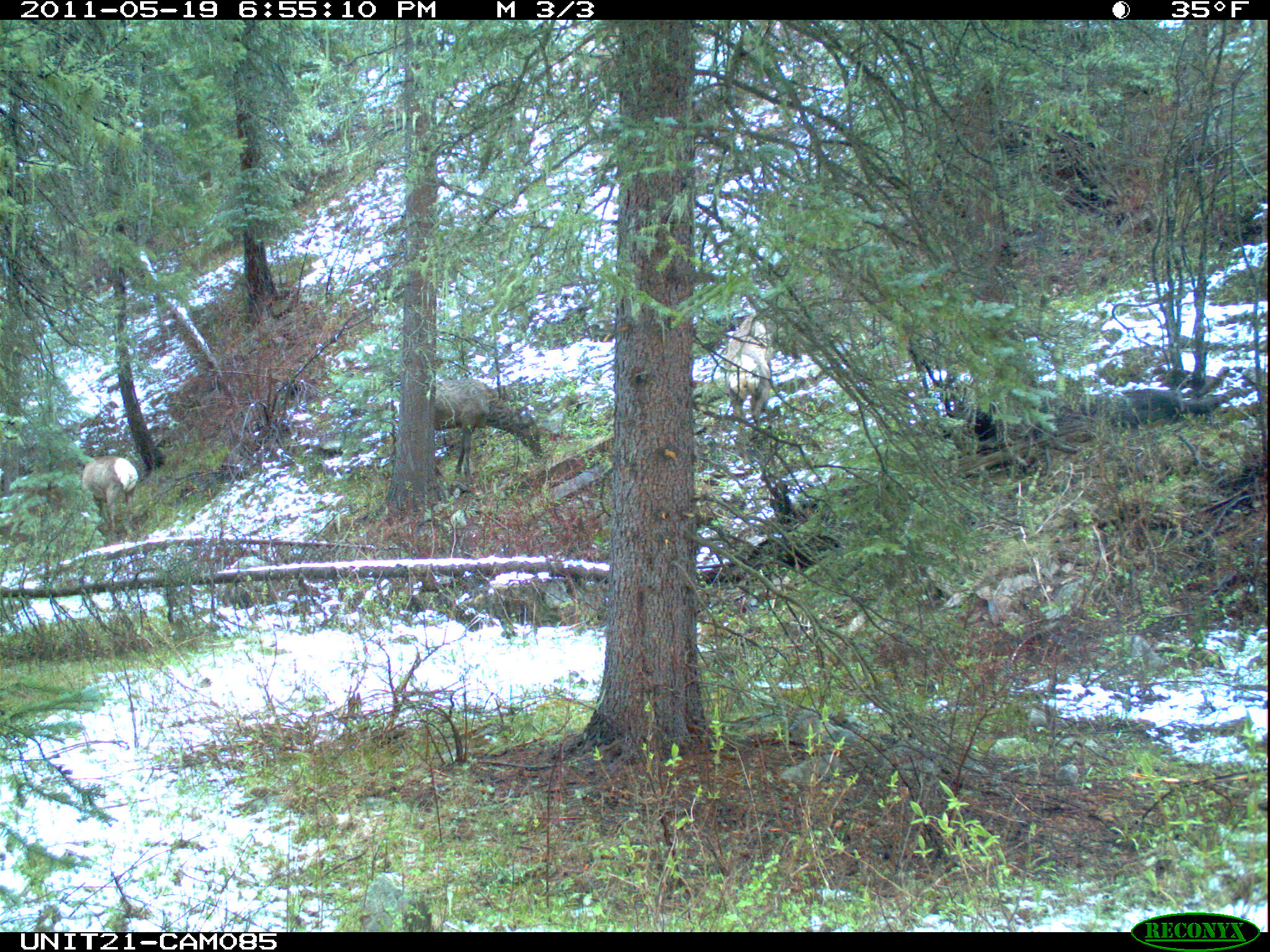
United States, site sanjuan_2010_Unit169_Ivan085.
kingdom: Animalia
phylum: Chordata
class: Mammalia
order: Artiodactyla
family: Cervidae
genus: Cervus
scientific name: Cervus elaphus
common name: red deer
Cervus elaphus (red deer).